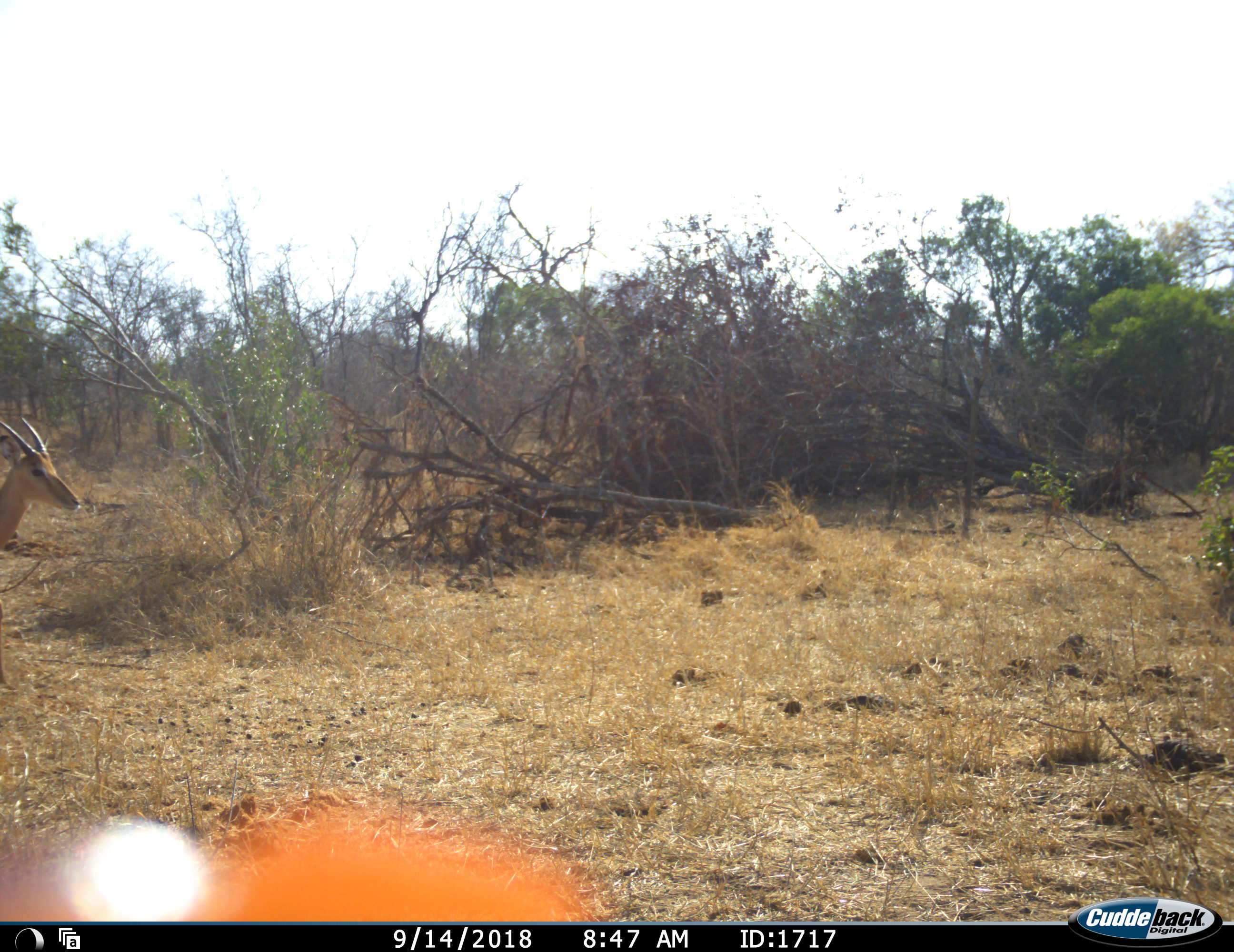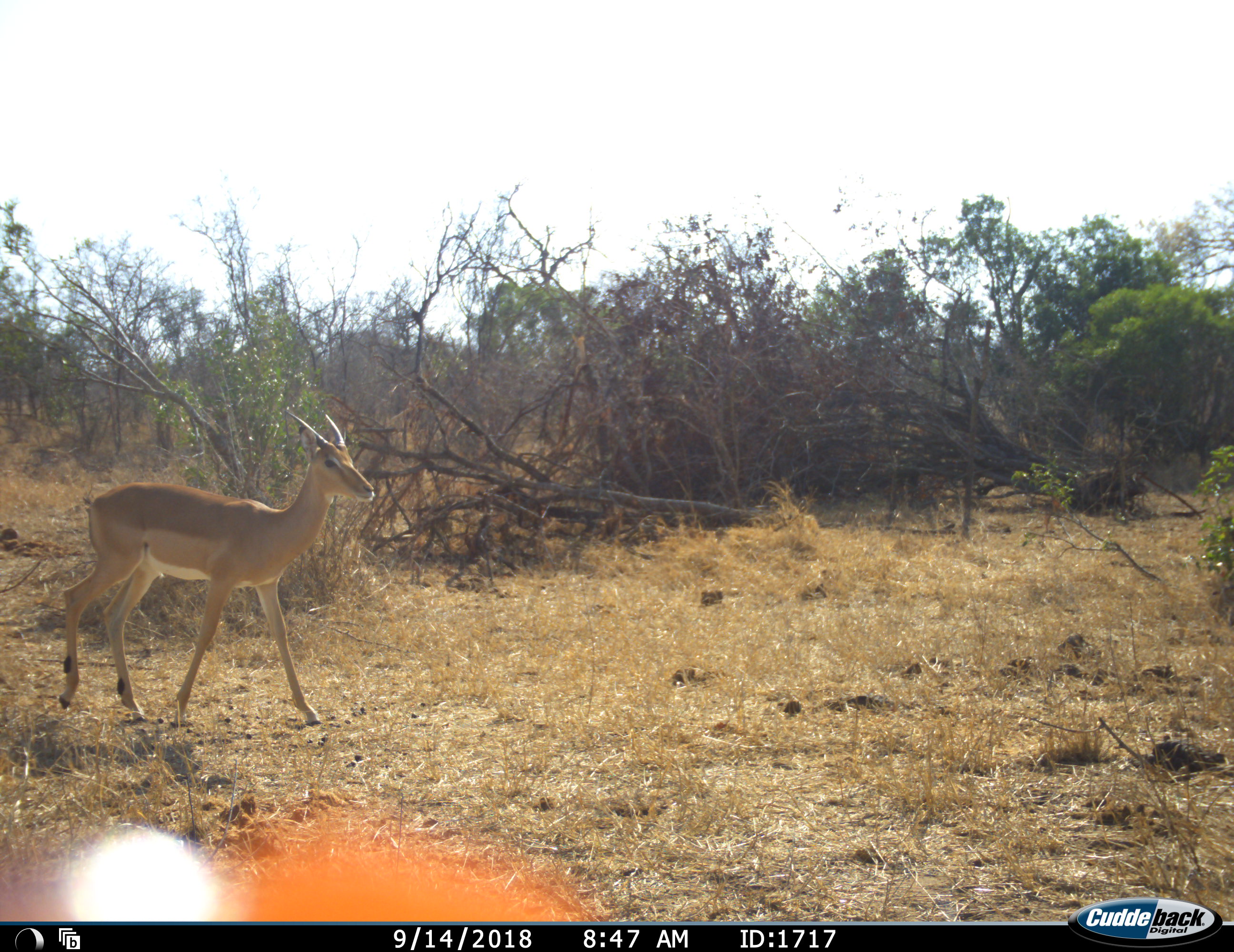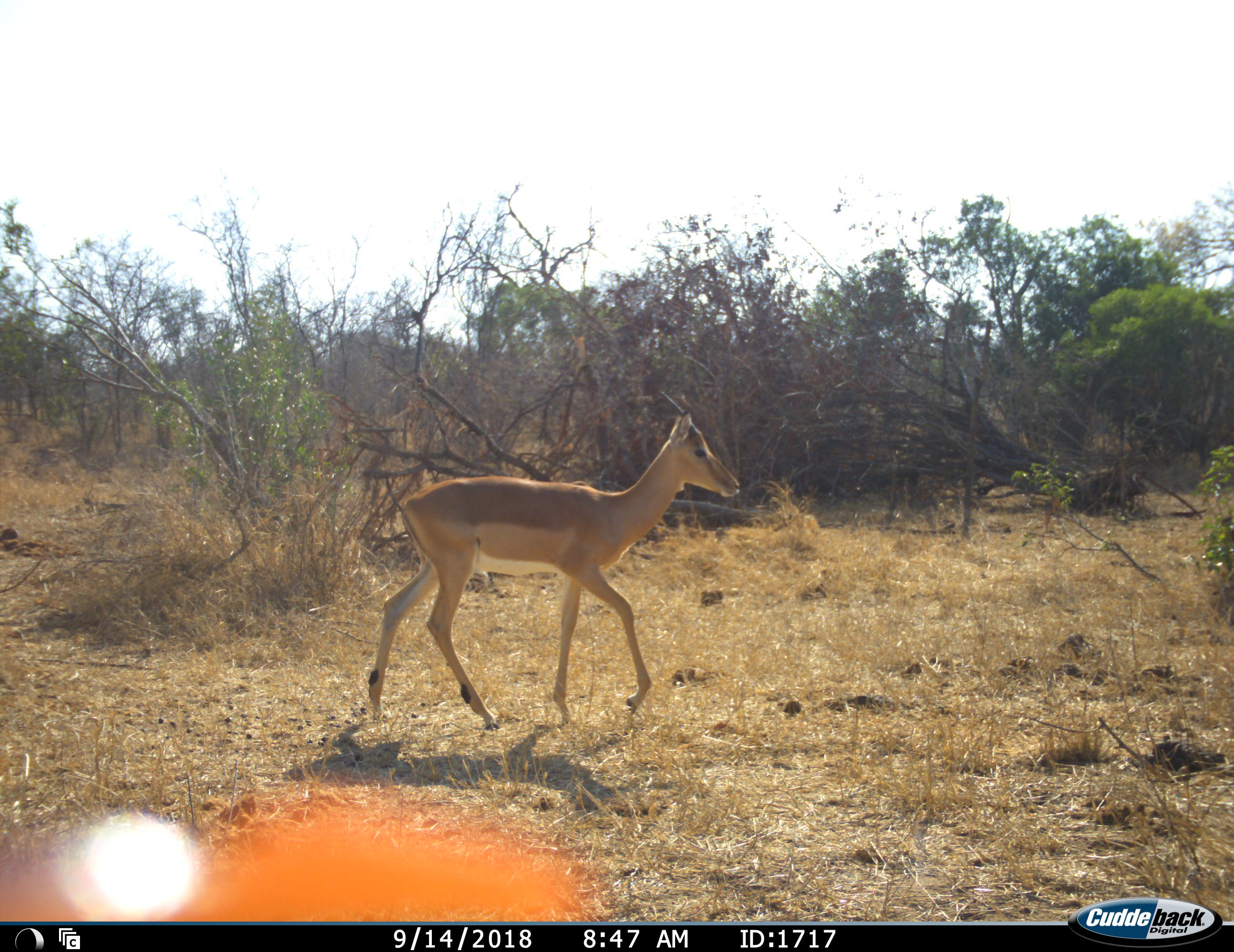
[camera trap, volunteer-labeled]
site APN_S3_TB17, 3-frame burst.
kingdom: Animalia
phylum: Chordata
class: Mammalia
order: Artiodactyla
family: Bovidae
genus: Aepyceros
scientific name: Aepyceros melampus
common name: impala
Impala (Aepyceros melampus), count 1. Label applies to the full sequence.